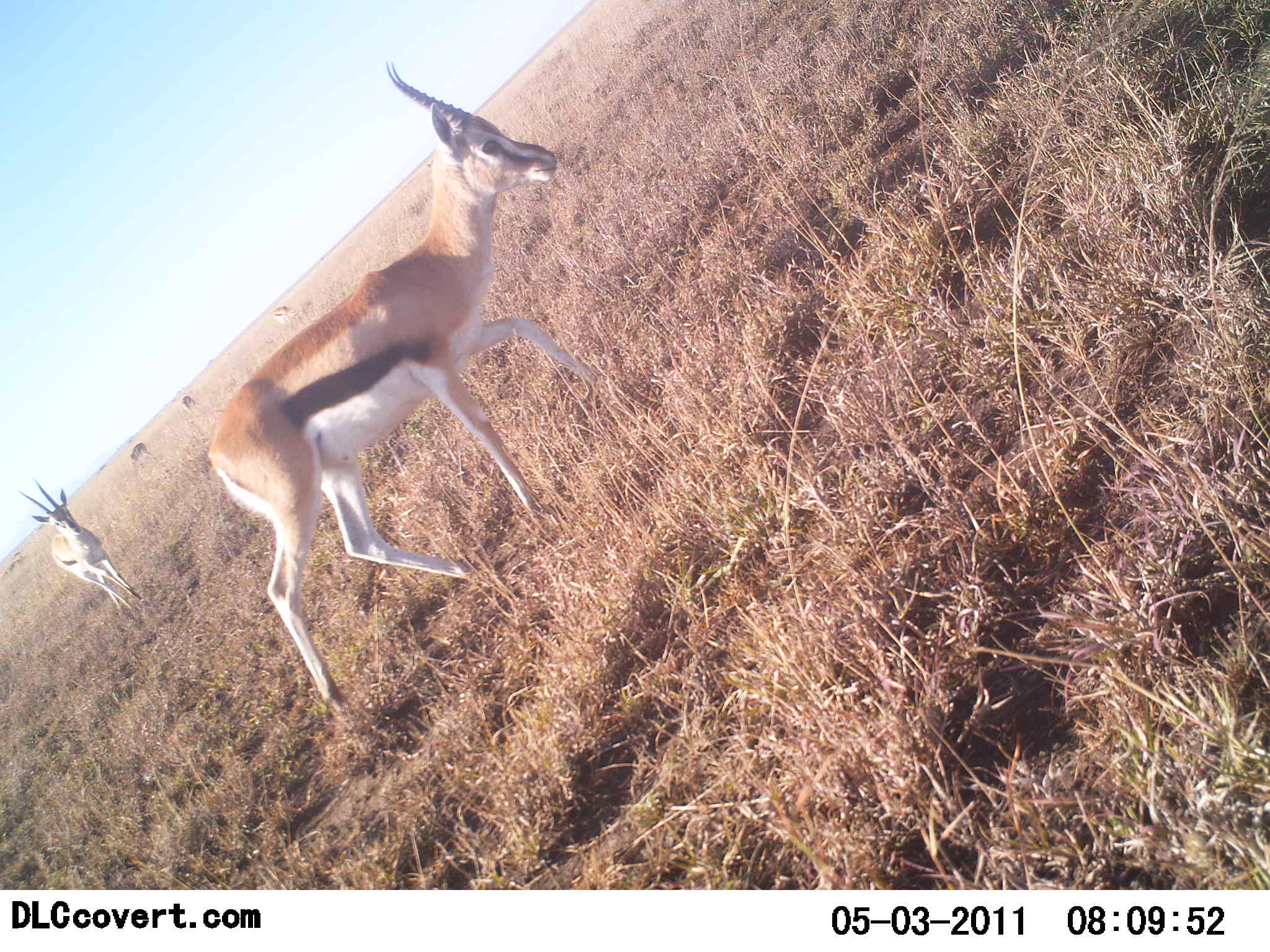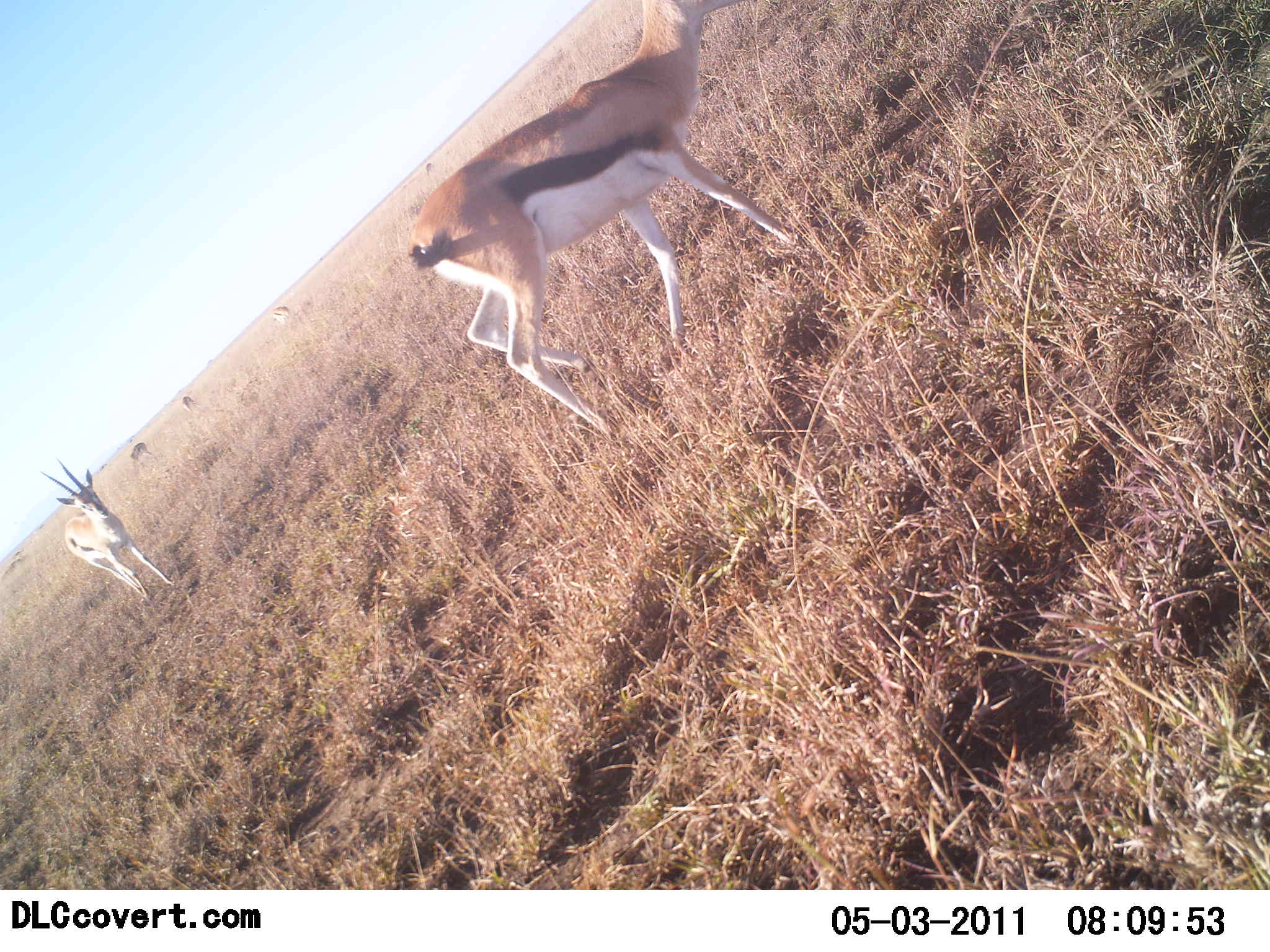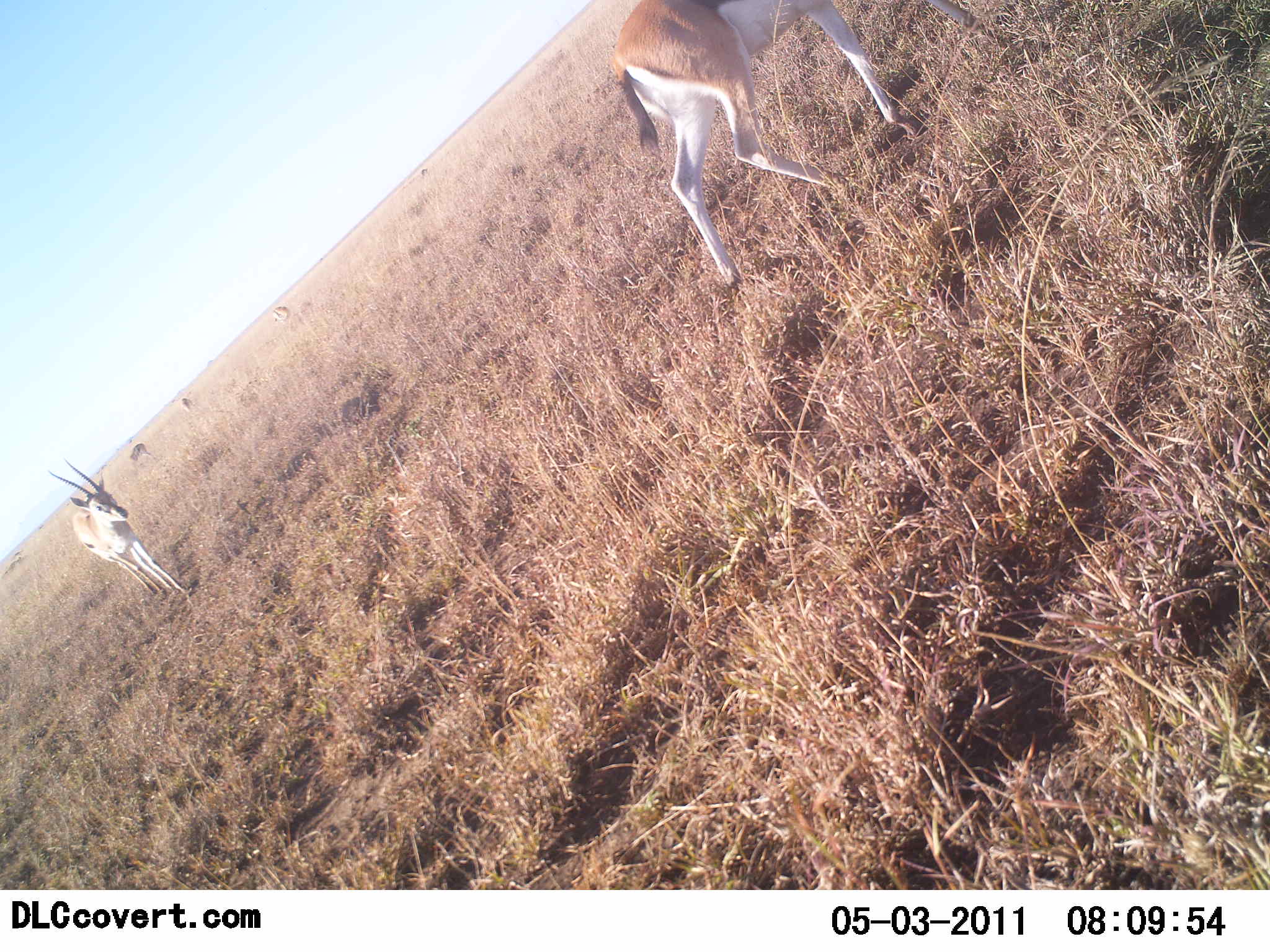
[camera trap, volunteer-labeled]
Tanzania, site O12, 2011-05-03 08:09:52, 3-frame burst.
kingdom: Animalia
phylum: Chordata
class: Mammalia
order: Artiodactyla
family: Bovidae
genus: Eudorcas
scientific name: Eudorcas thomsonii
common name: thomson's gazelle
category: gazellethomsons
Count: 6.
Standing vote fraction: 47%.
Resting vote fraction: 7%.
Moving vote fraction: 93%.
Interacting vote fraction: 0%.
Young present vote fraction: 0%.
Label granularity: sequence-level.